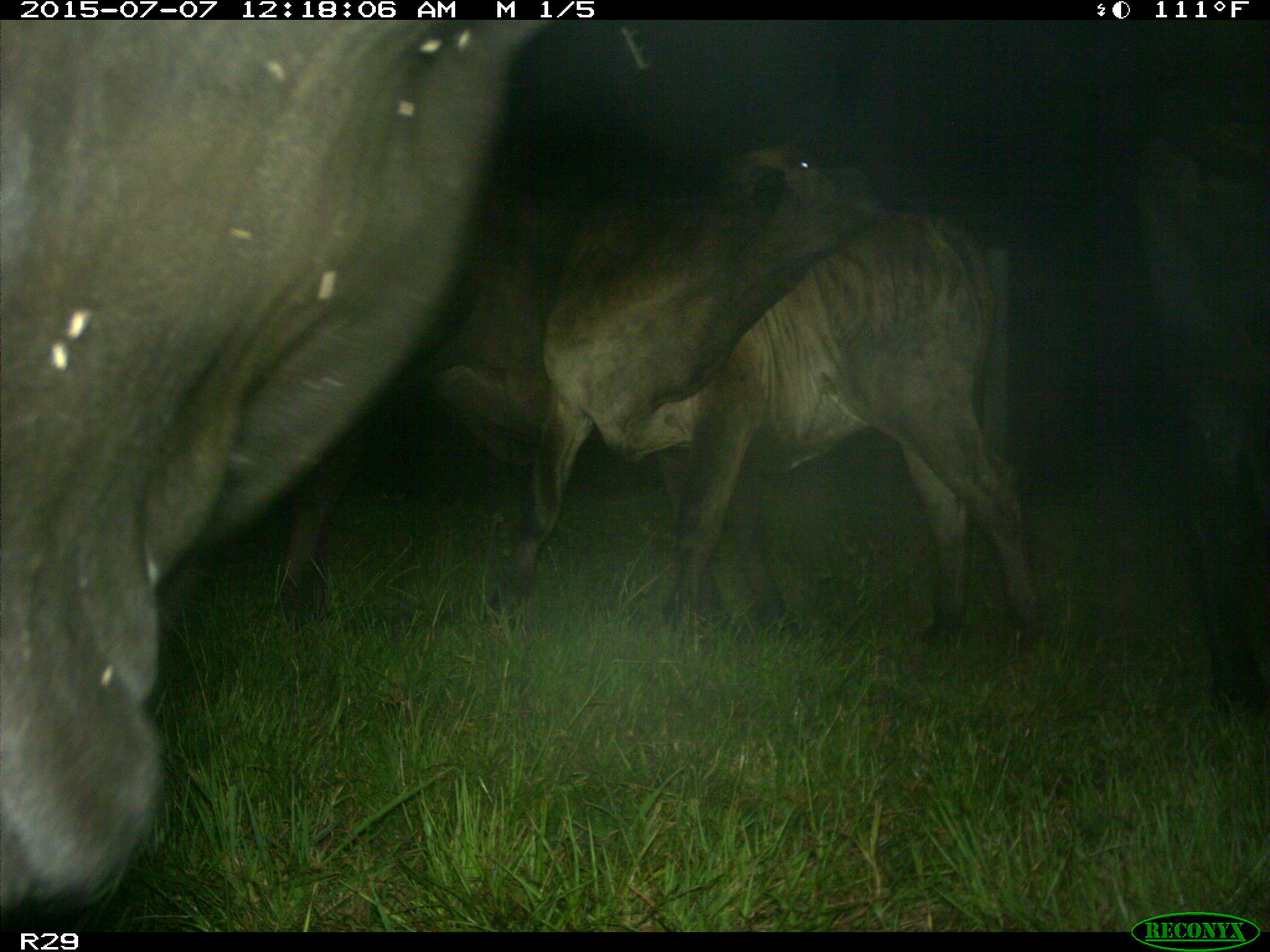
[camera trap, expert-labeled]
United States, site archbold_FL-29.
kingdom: Animalia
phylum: Chordata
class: Mammalia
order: Artiodactyla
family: Bovidae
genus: Bos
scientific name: Bos taurus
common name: domestic cow